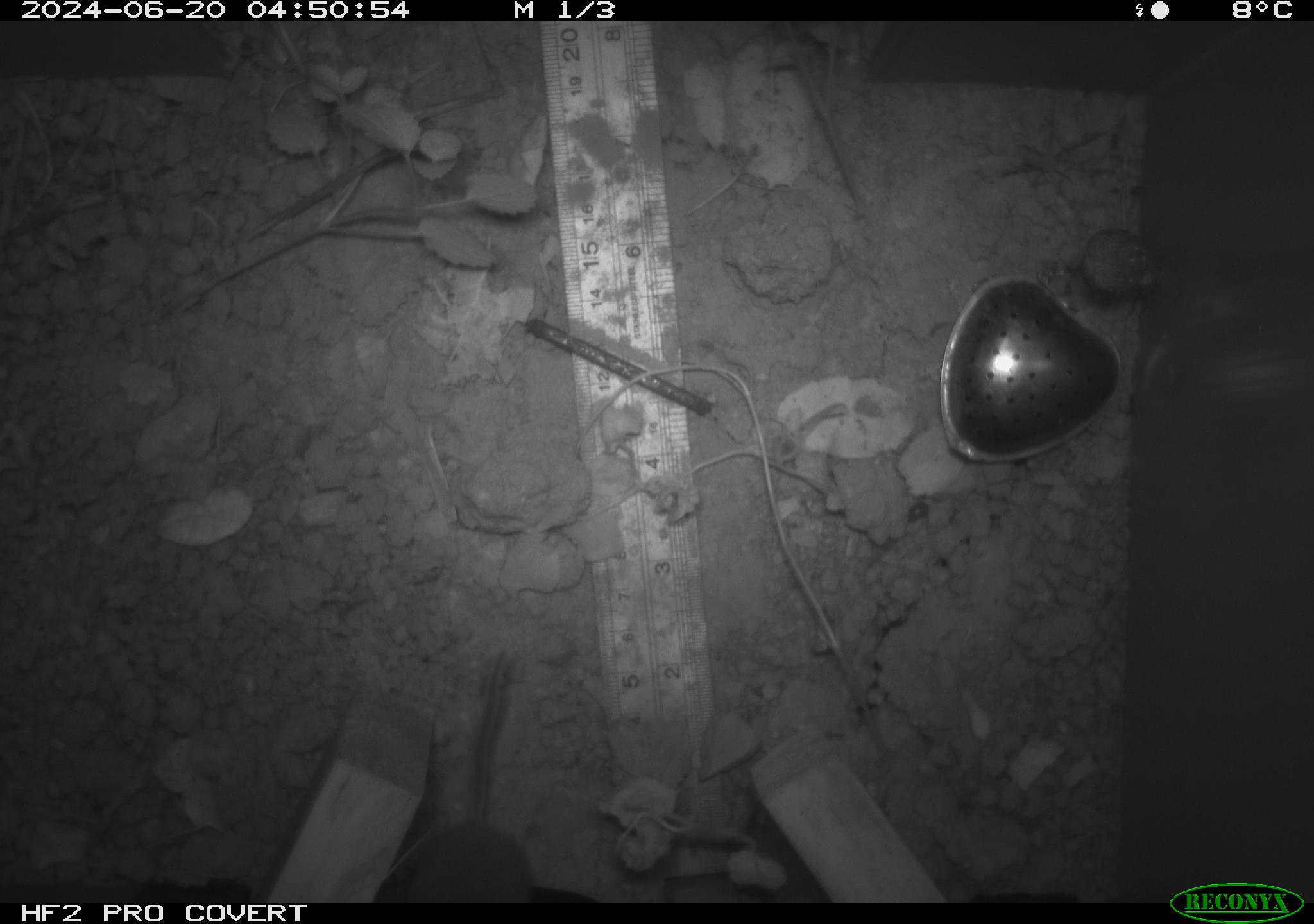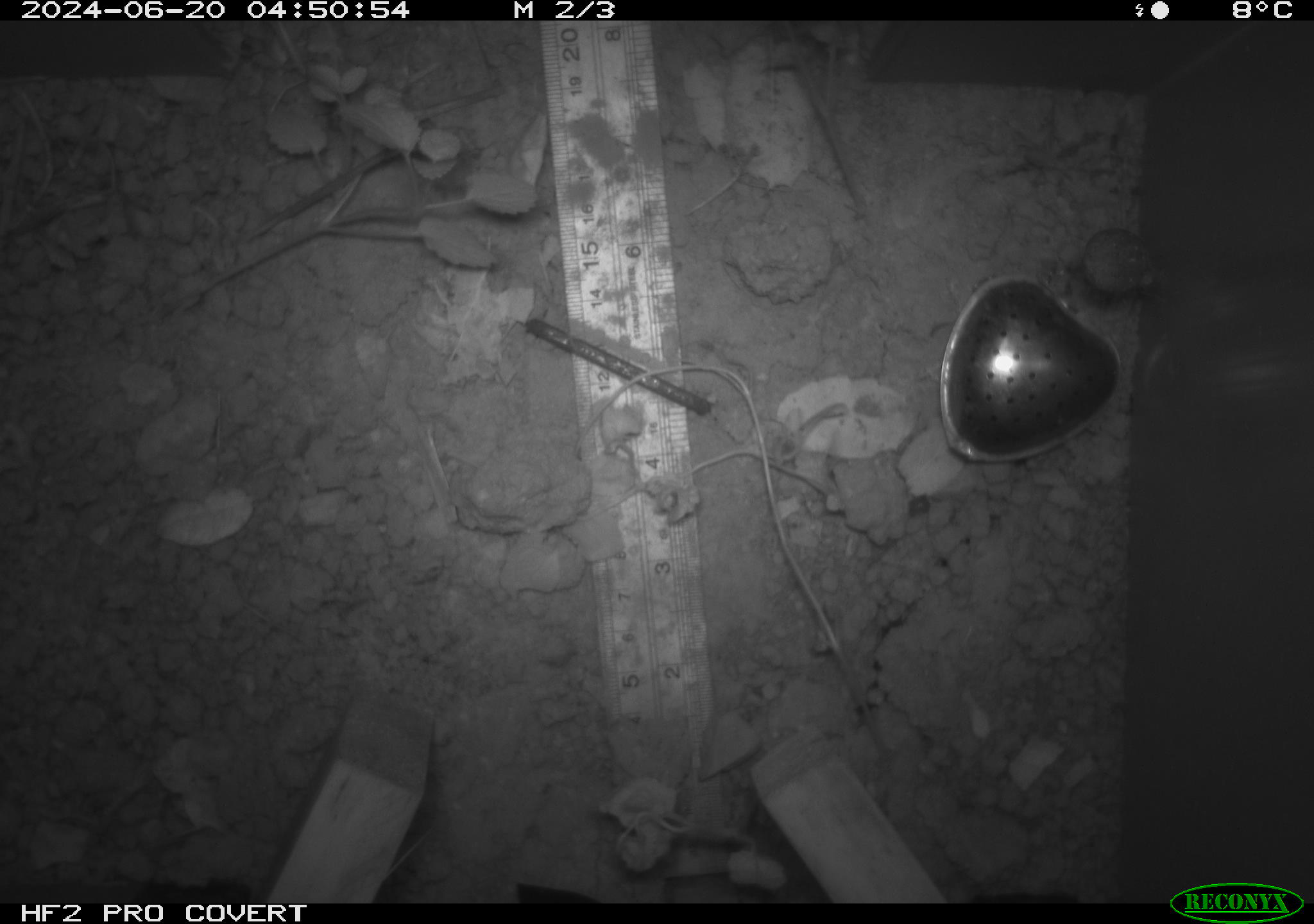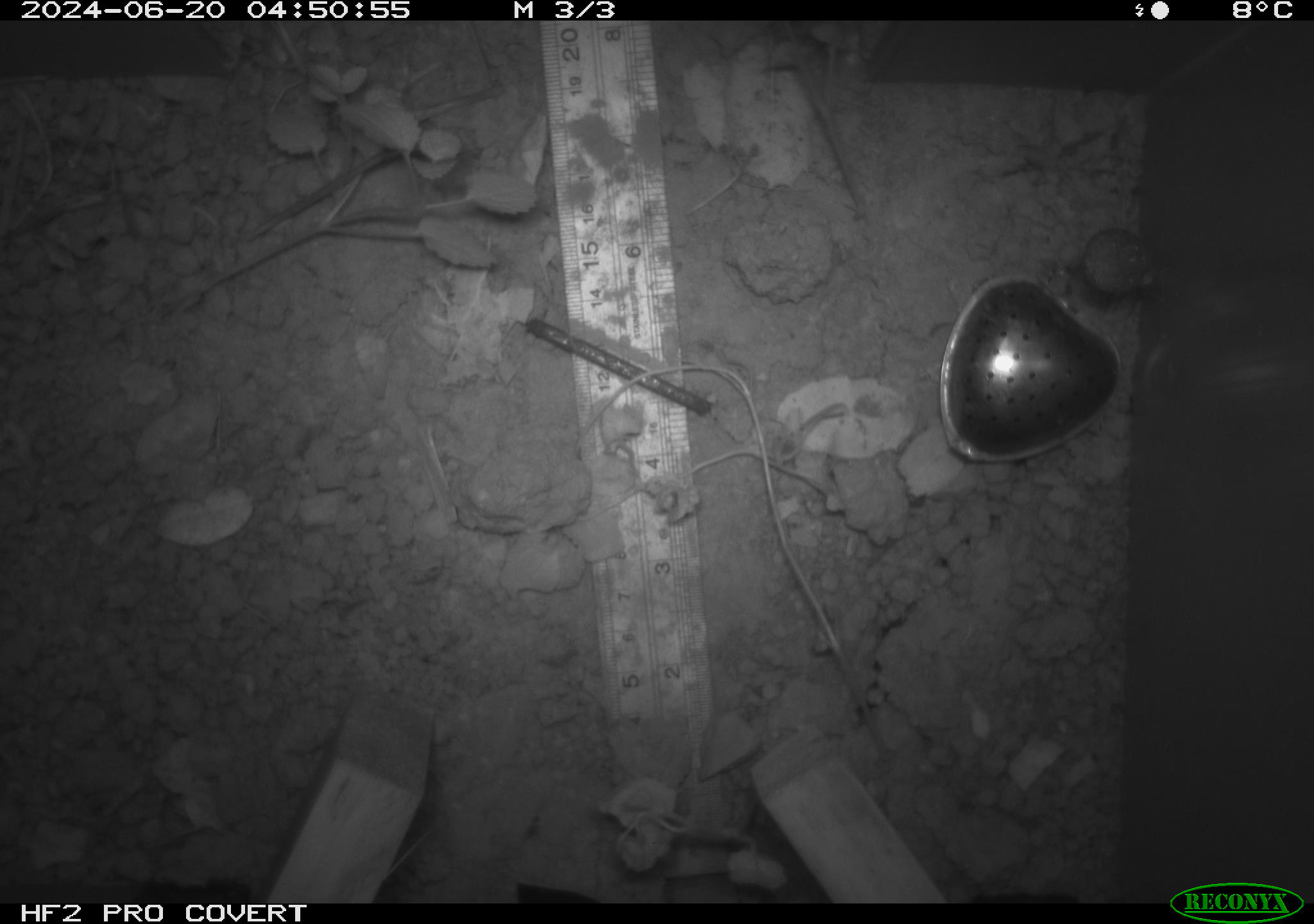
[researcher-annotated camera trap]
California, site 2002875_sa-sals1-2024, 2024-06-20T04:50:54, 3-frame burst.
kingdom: Animalia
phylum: Chordata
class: Mammalia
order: Rodentia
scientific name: Rodentia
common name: rodent